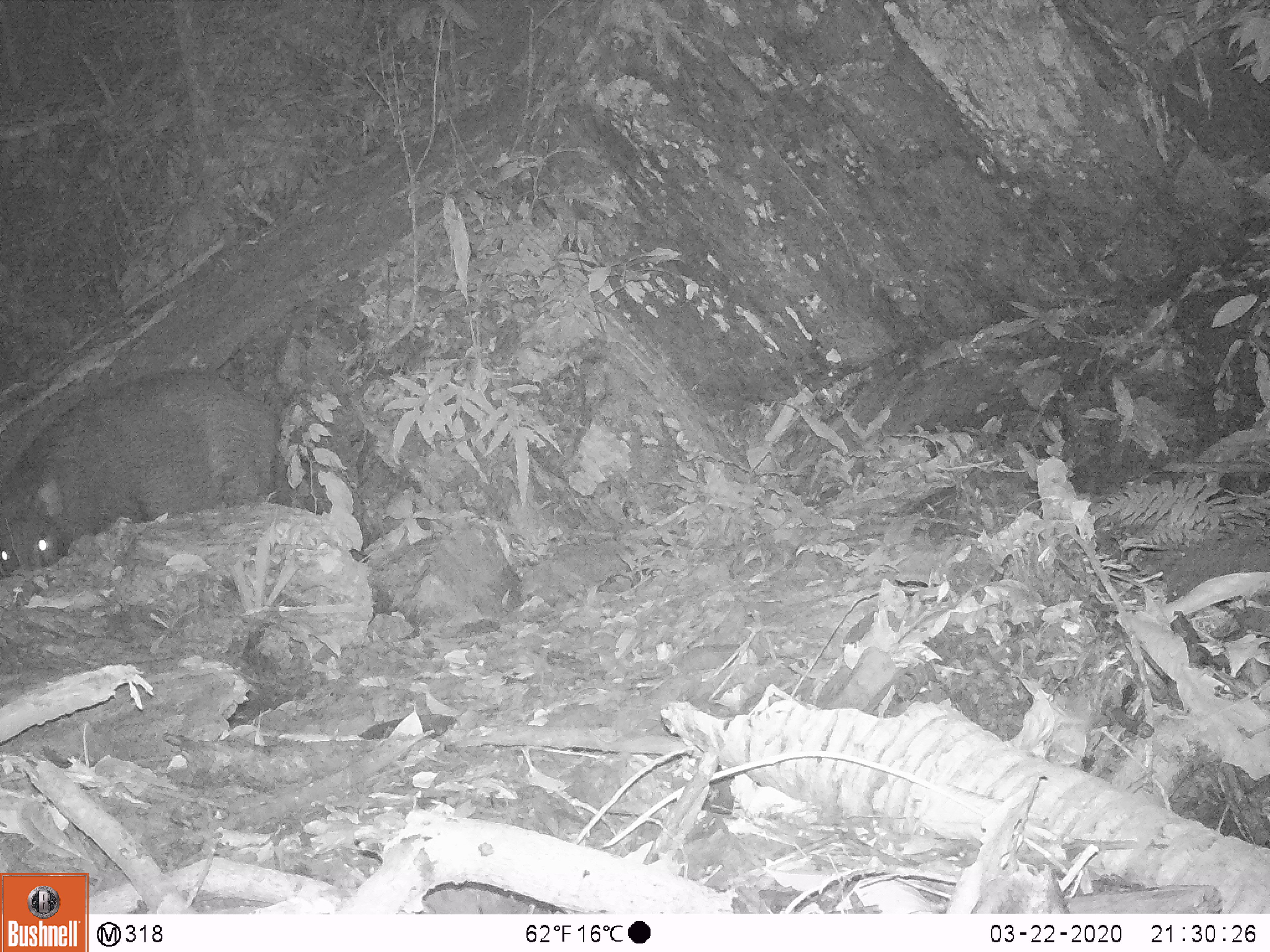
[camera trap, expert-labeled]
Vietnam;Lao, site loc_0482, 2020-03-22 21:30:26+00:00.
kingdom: Animalia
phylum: Chordata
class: Mammalia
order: Artiodactyla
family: Suidae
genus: Sus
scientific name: Sus scrofa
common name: eurasian wild pig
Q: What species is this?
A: Eurasian wild pig (Sus scrofa).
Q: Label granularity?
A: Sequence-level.